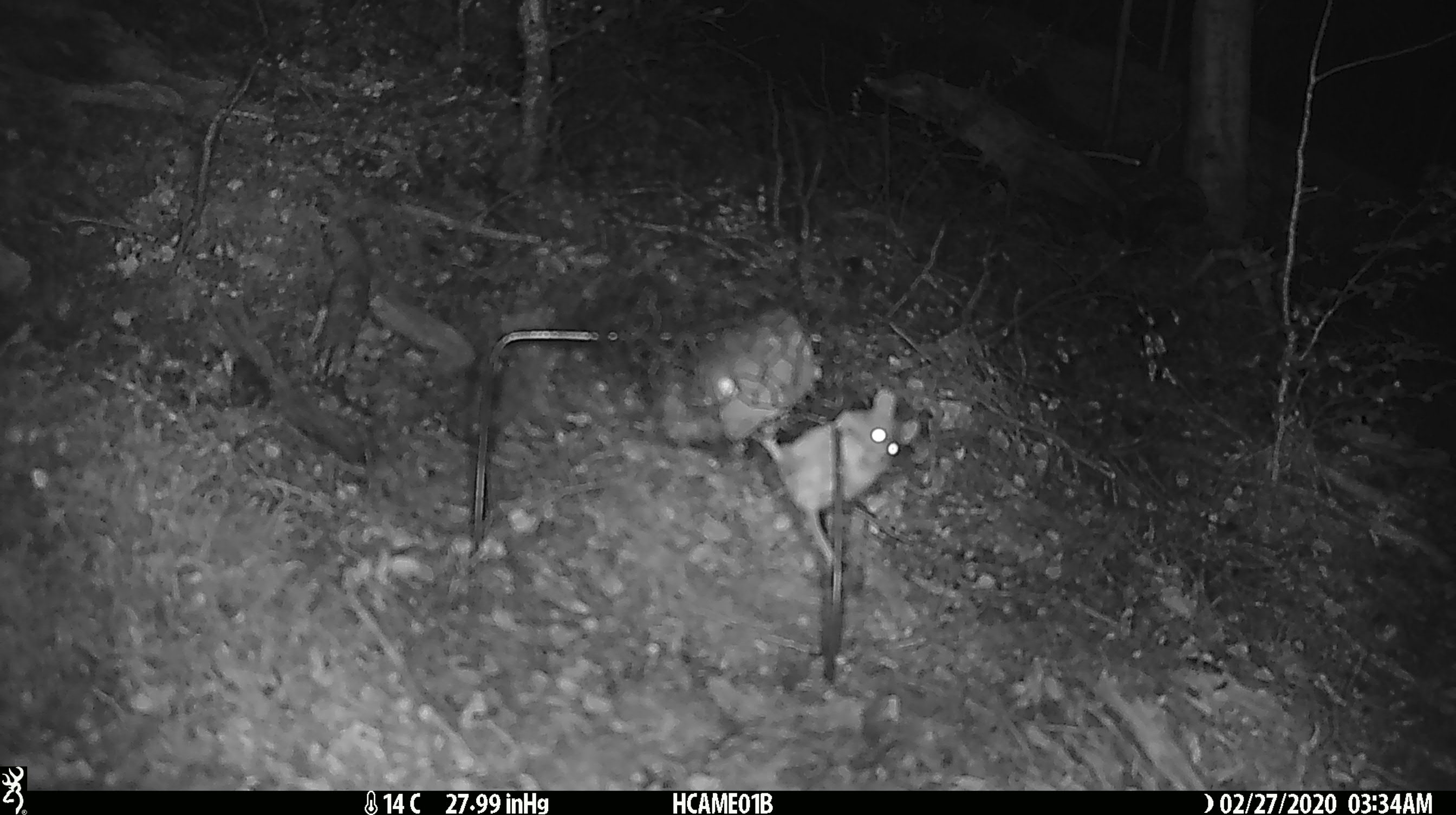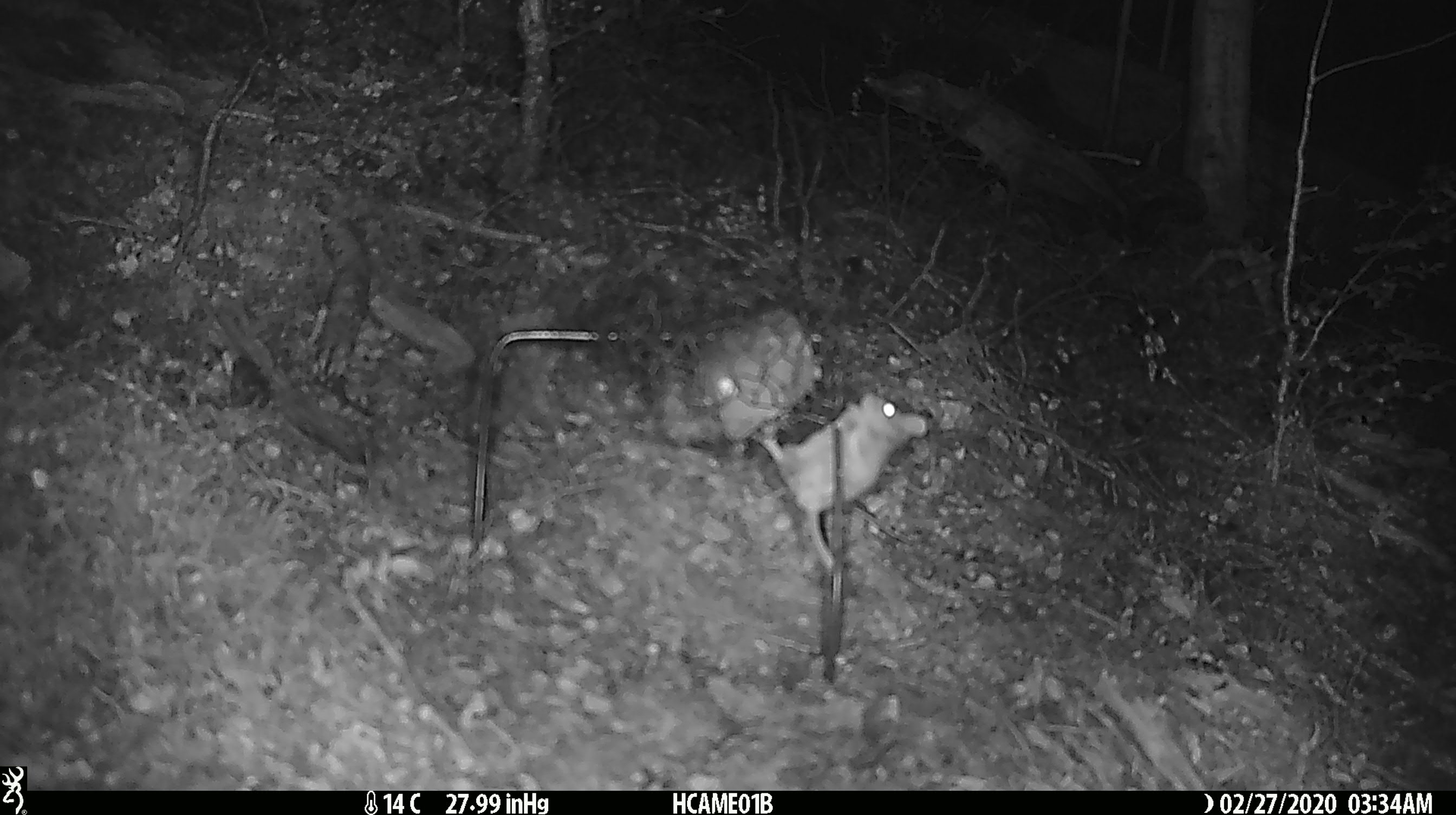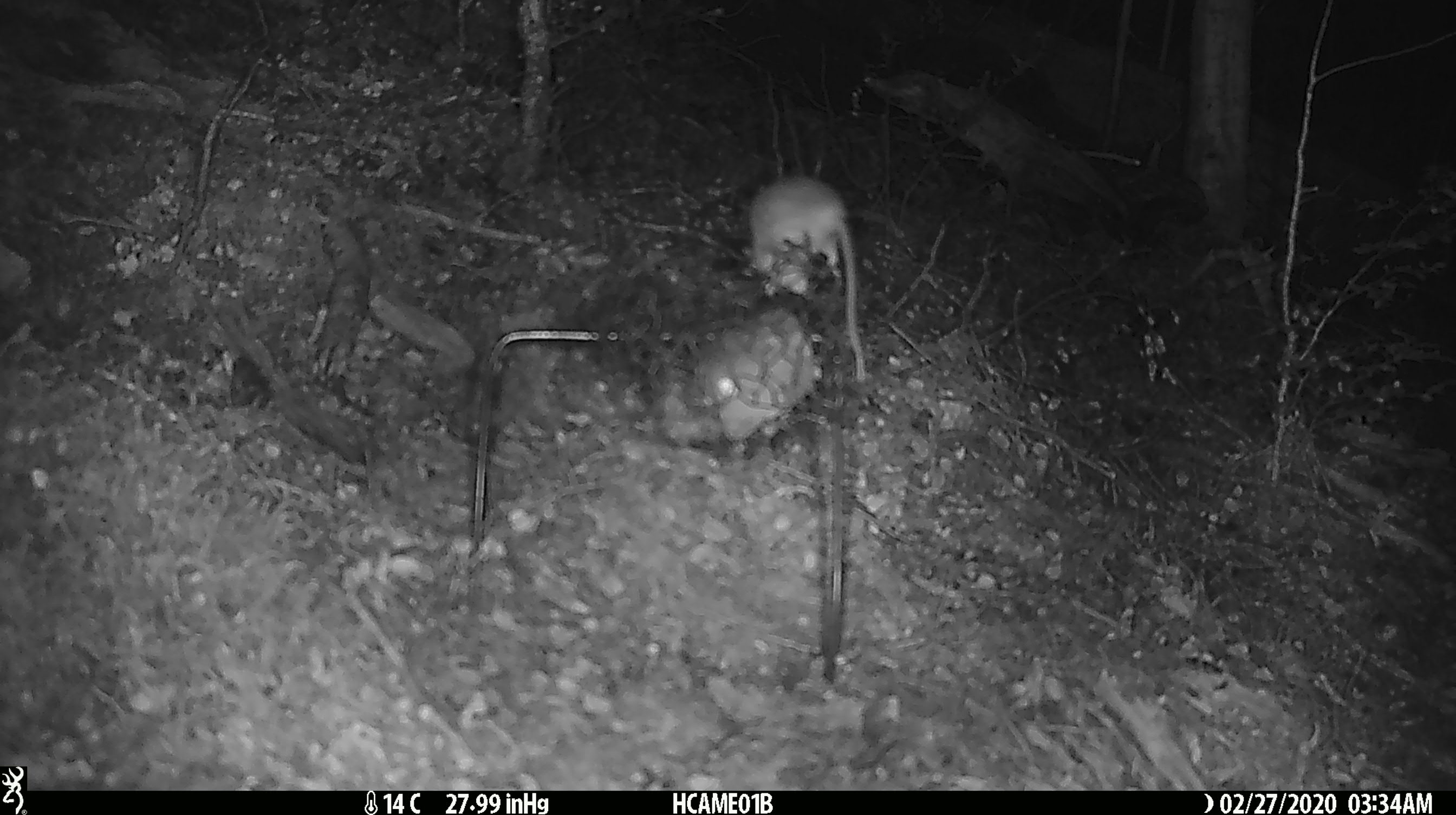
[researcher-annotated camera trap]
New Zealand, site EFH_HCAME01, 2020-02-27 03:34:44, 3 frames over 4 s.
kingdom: Animalia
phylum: Chordata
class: Mammalia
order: Rodentia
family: Muridae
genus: Mus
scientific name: Mus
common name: mouse